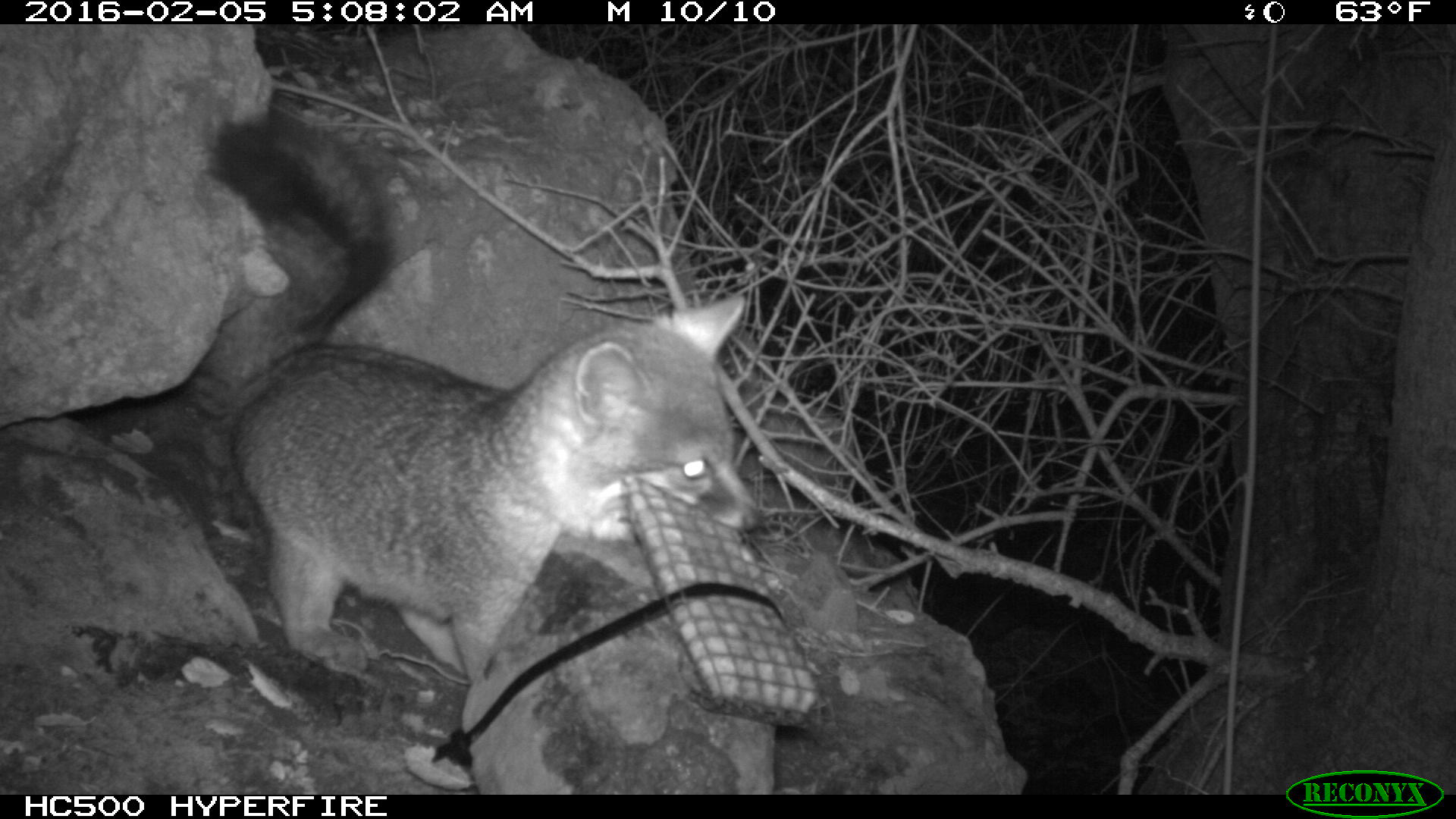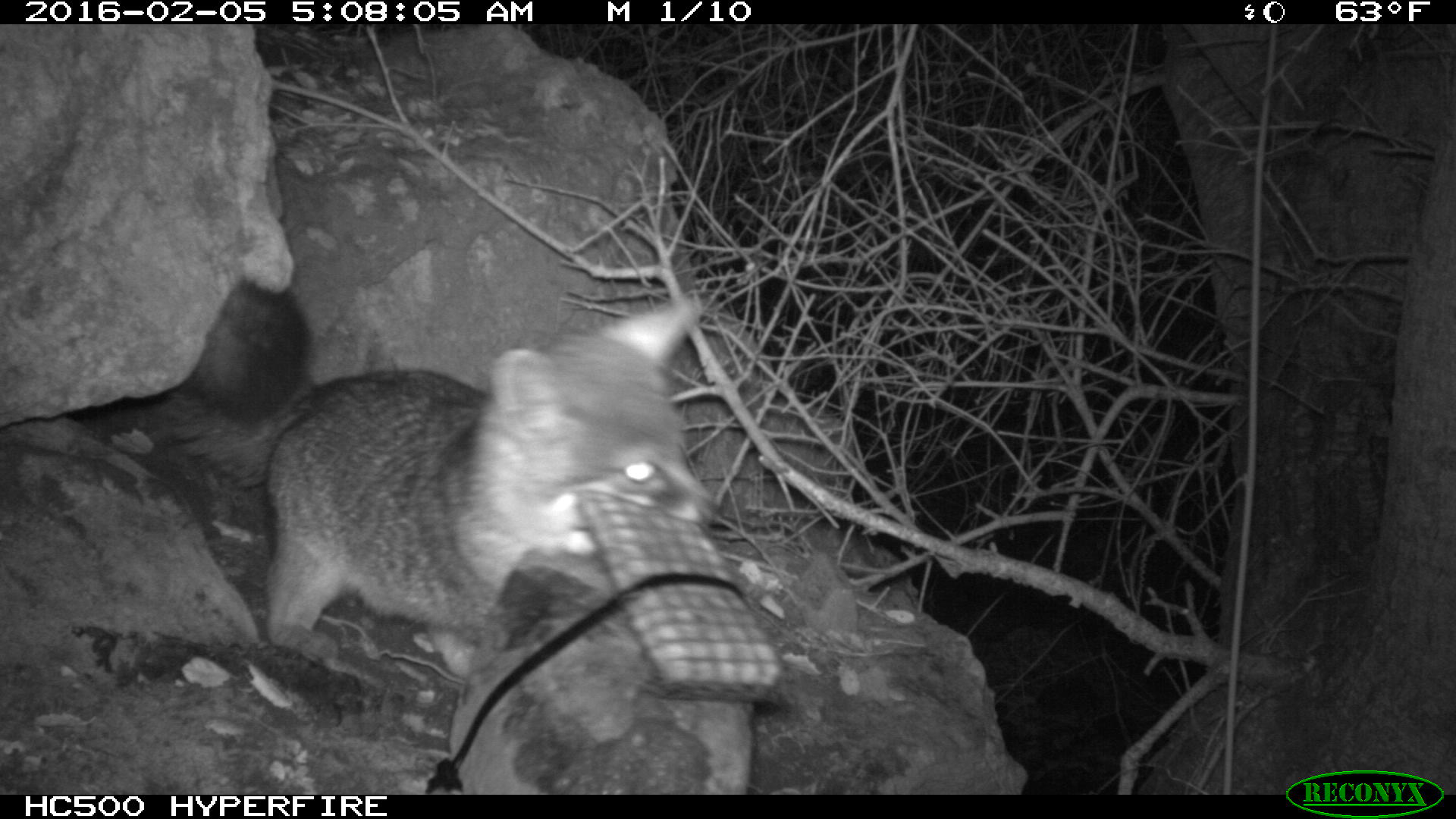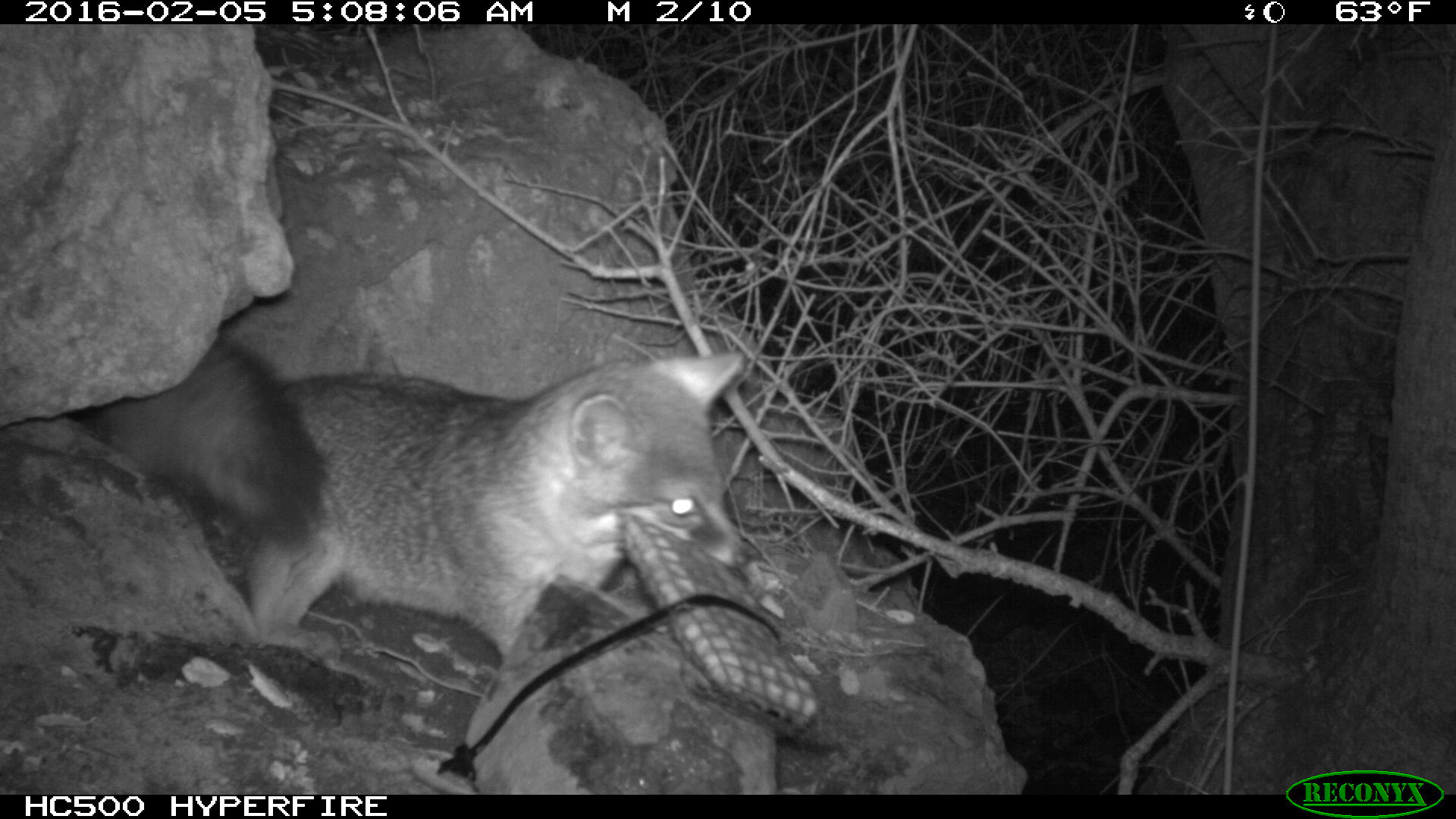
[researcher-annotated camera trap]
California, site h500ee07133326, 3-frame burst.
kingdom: Animalia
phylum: Chordata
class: Mammalia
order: Carnivora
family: Canidae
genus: Urocyon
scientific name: Urocyon littoralis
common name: island fox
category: fox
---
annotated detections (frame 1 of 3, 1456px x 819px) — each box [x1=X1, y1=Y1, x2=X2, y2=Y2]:
fox: [x1=230, y1=289, x2=748, y2=681]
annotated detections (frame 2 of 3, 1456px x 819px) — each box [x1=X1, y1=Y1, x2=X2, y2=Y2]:
fox: [x1=166, y1=273, x2=717, y2=678]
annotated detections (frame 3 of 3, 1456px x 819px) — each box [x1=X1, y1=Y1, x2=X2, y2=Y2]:
fox: [x1=101, y1=333, x2=746, y2=673]